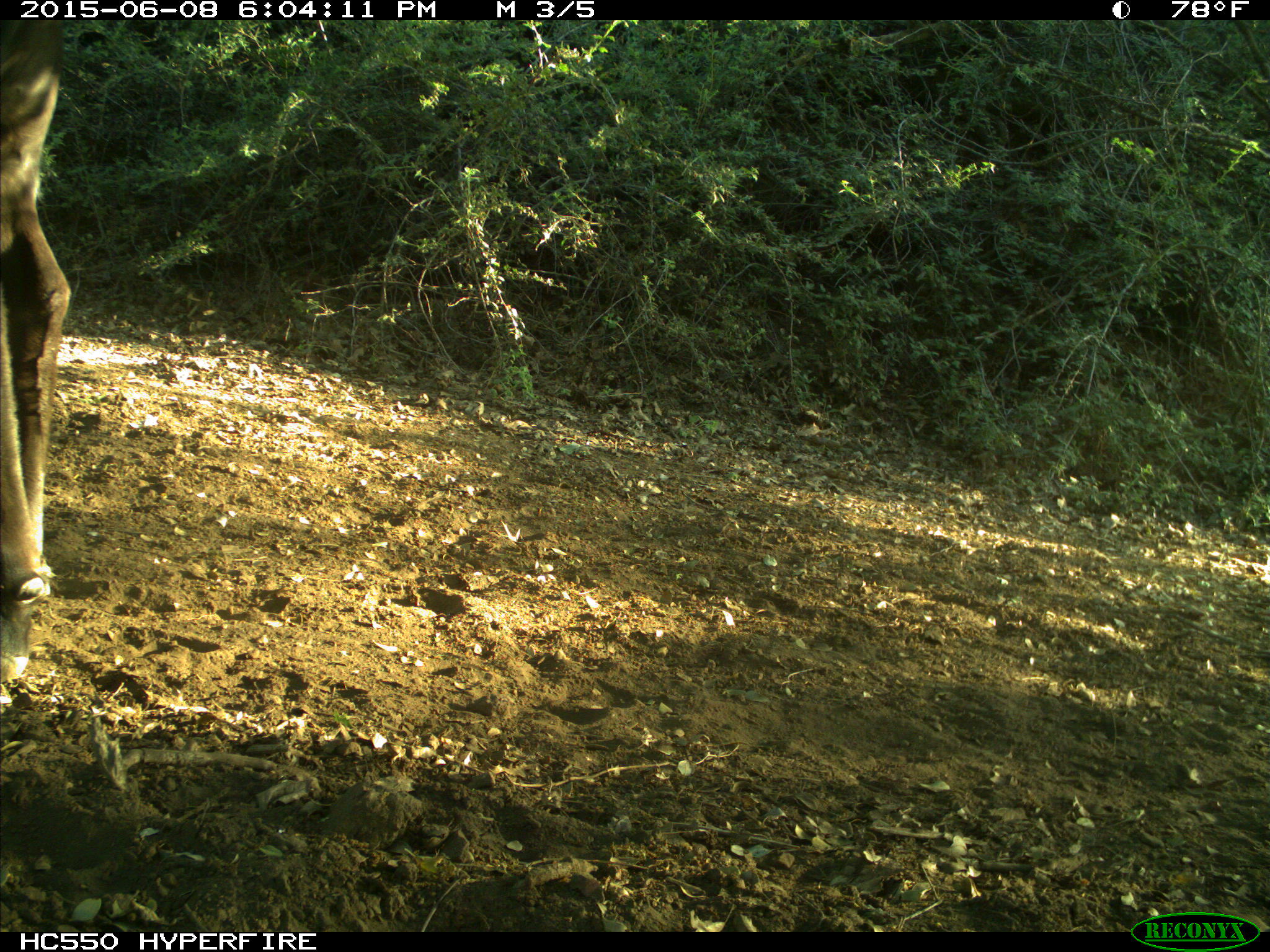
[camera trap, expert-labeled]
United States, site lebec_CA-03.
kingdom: Animalia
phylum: Chordata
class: Mammalia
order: Artiodactyla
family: Bovidae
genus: Bos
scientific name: Bos taurus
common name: domestic cow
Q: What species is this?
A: Bos taurus (domestic cow).